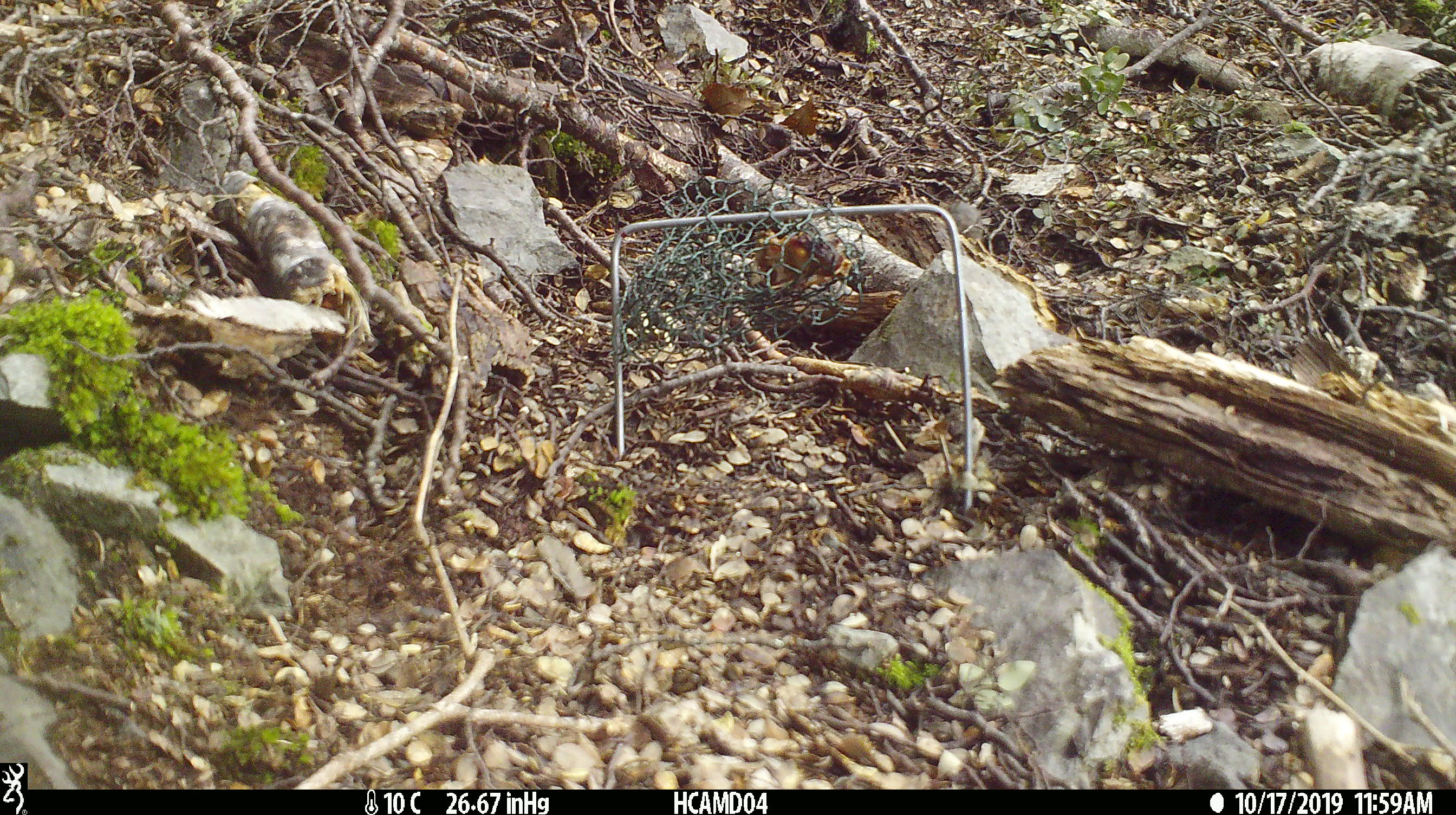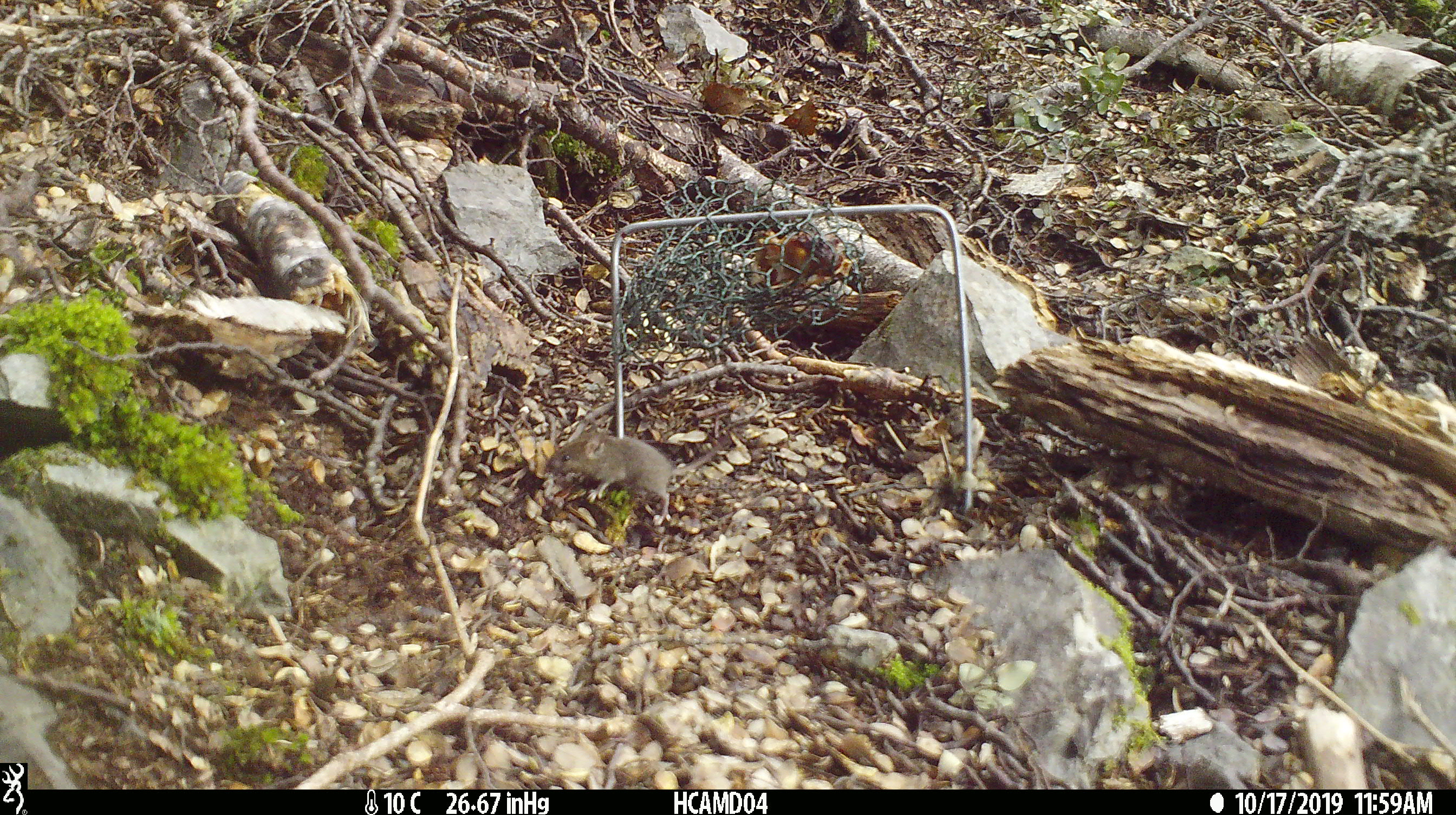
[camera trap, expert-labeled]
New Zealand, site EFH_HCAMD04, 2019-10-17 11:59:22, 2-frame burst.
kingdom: Animalia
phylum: Chordata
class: Mammalia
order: Rodentia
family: Muridae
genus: Mus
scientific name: Mus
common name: mouse